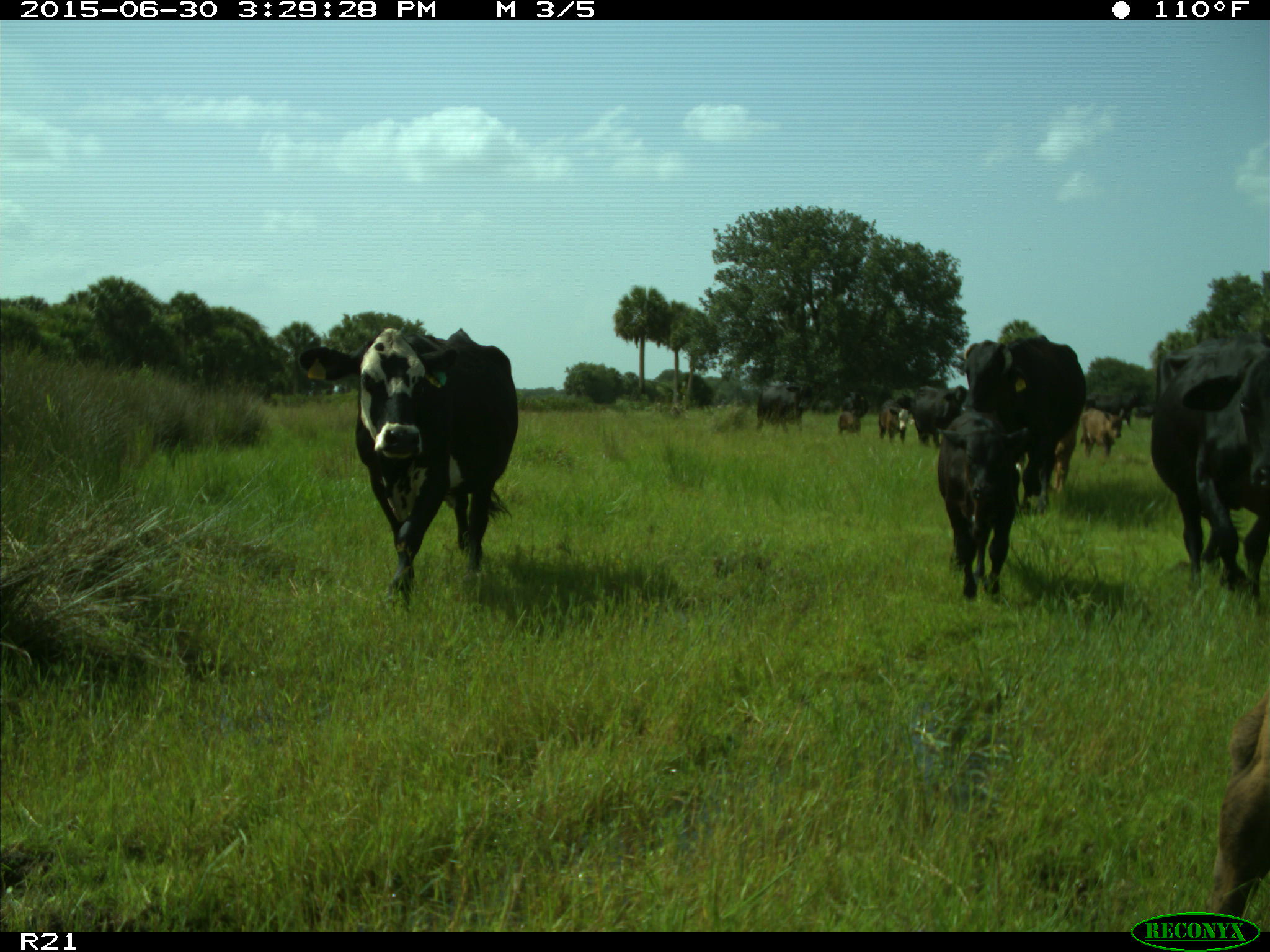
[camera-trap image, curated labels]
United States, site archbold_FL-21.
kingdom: Animalia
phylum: Chordata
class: Mammalia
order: Artiodactyla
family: Bovidae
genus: Bos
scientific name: Bos taurus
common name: domestic cow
Bos taurus (domestic cow).